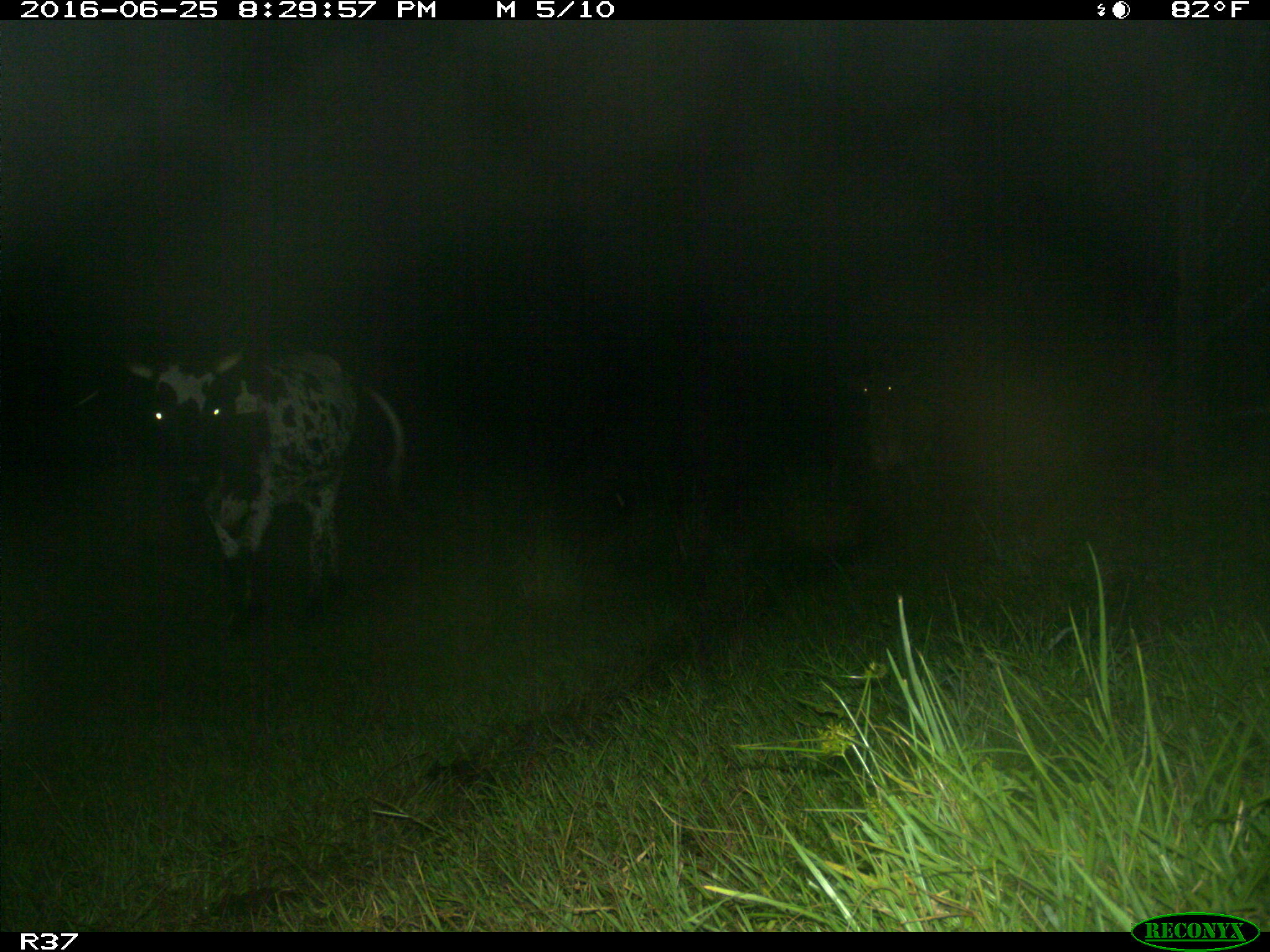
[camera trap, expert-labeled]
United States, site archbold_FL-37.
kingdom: Animalia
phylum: Chordata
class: Mammalia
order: Artiodactyla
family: Bovidae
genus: Bos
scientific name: Bos taurus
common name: domestic cow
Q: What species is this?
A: Bos taurus (domestic cow).